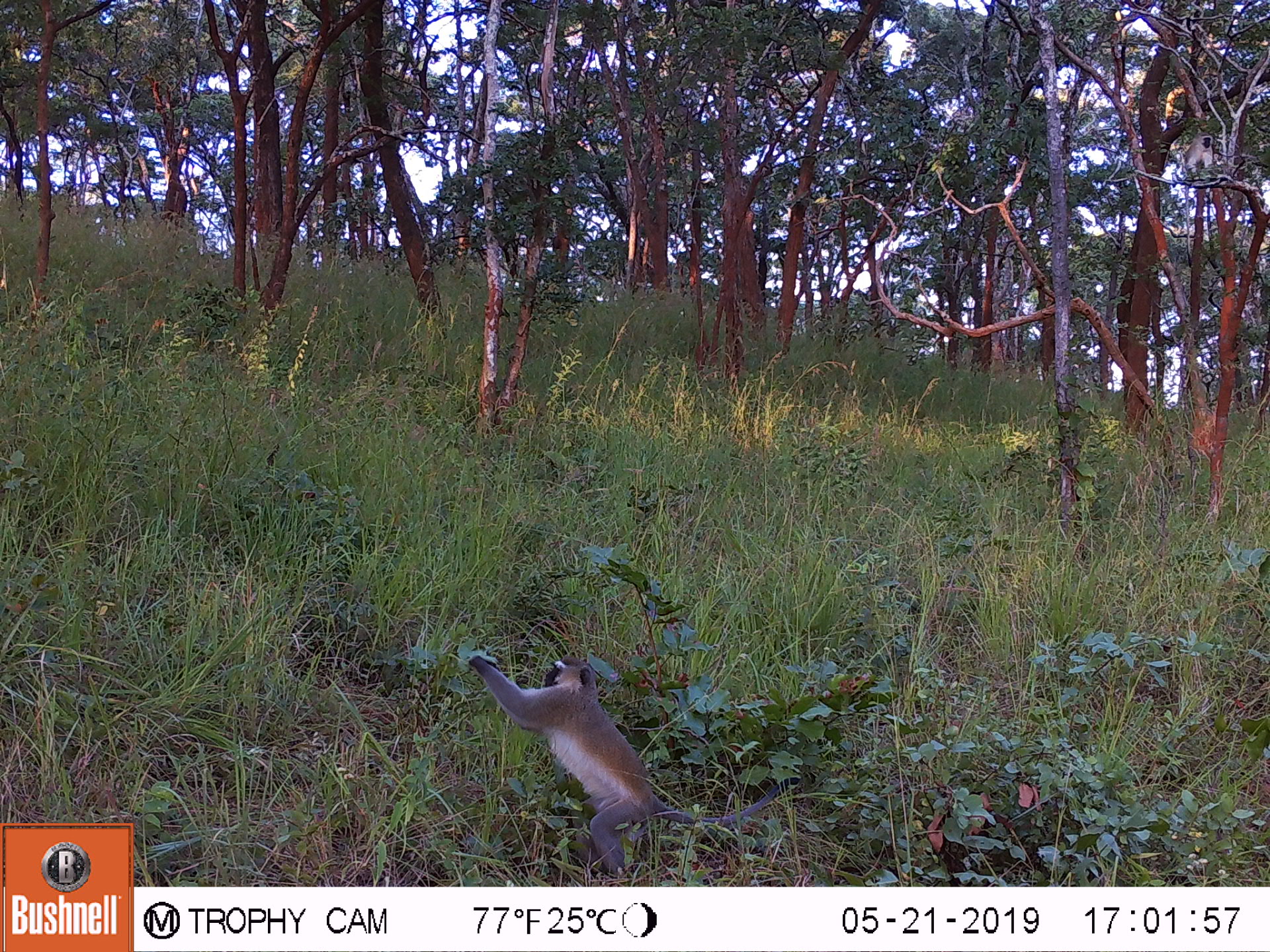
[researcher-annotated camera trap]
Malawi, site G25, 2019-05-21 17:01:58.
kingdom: Animalia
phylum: Chordata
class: Mammalia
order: Primates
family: Cercopithecidae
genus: Chlorocebus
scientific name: Chlorocebus pygerythrus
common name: vervet monkey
Vervet monkey (Chlorocebus pygerythrus), count 1.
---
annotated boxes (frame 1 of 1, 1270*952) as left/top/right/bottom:
vervet monkey: 461/644/821/884